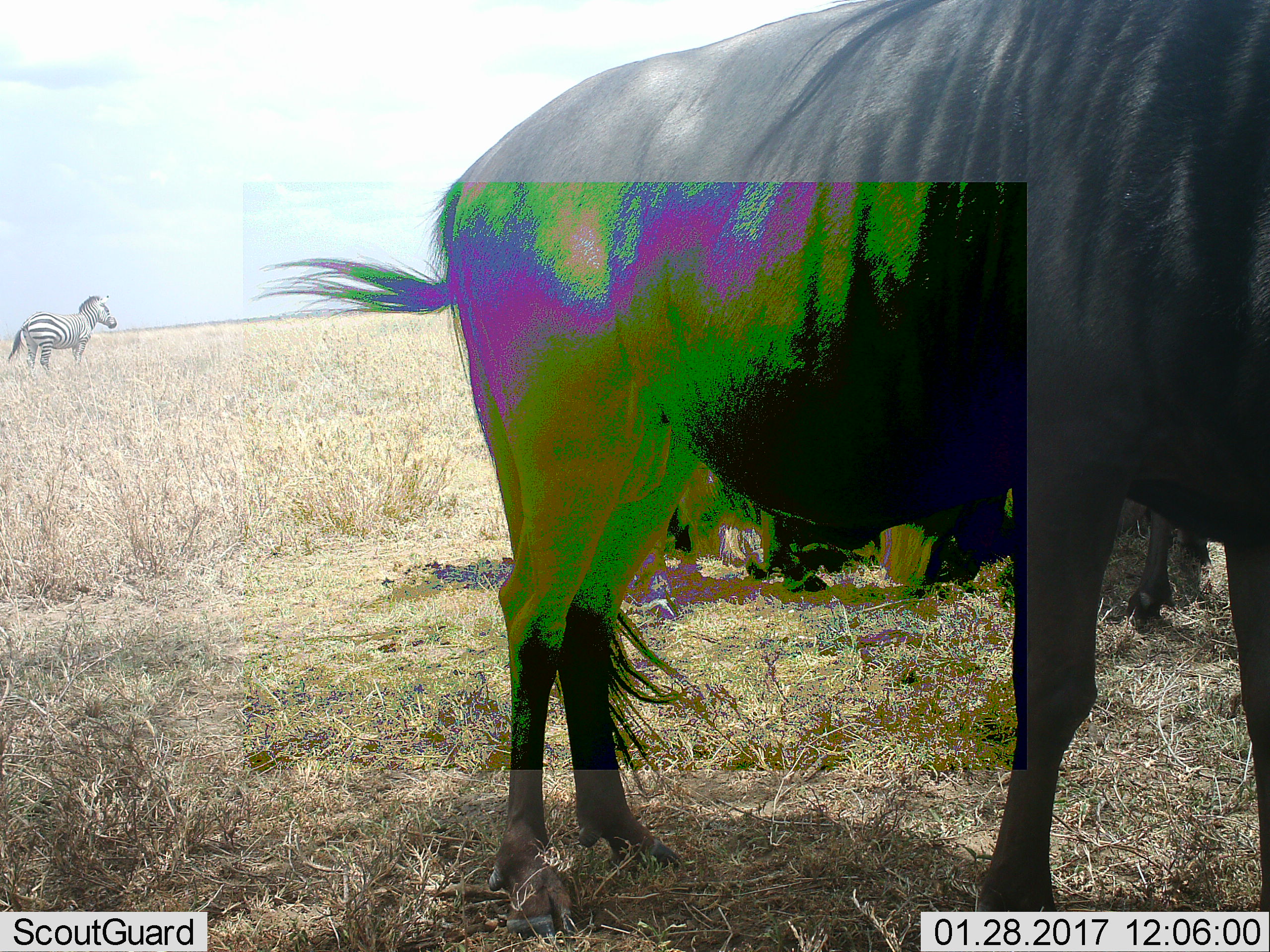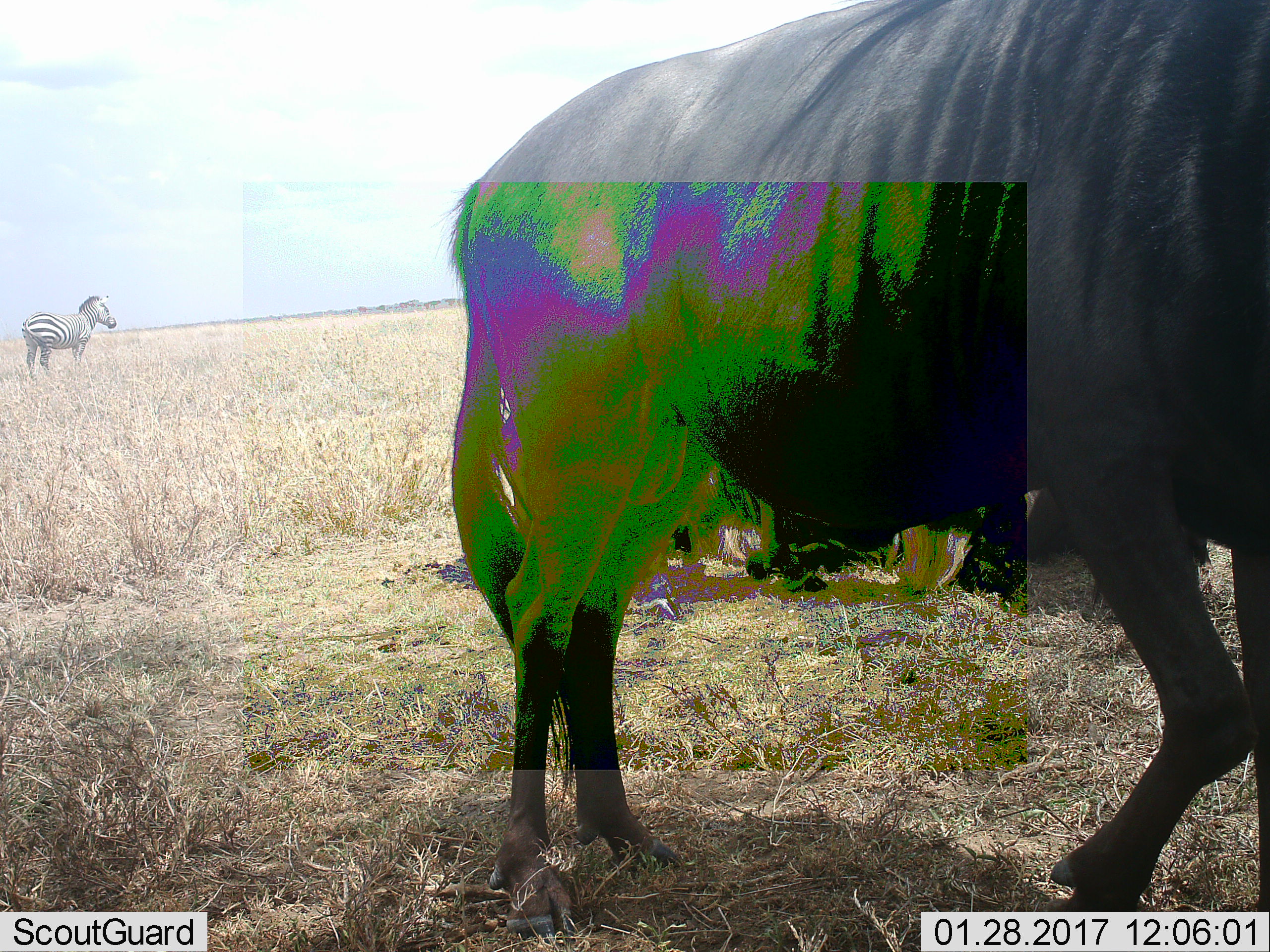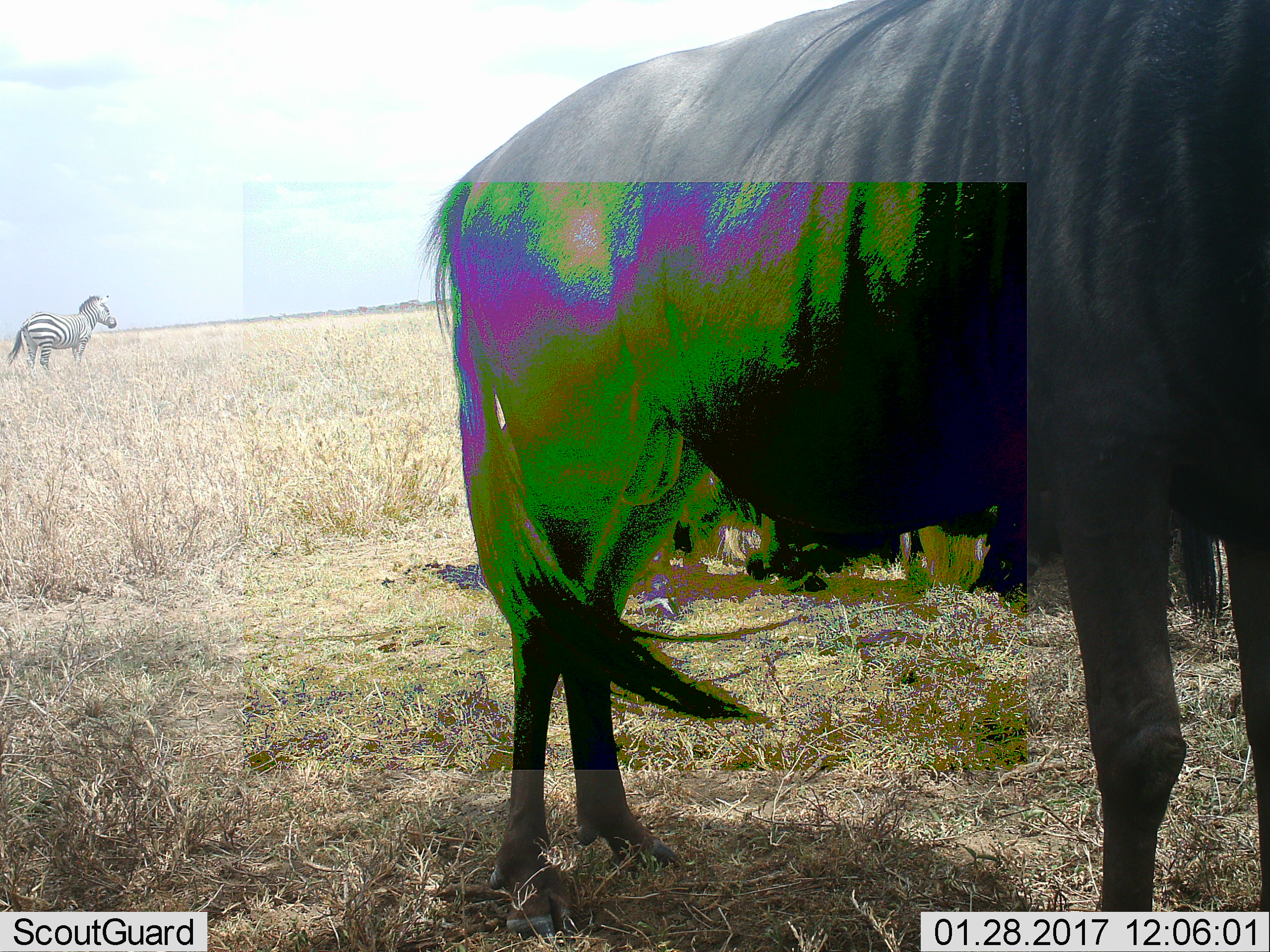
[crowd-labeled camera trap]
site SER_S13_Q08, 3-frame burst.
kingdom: Animalia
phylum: Chordata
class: Mammalia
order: Artiodactyla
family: Bovidae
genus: Connochaetes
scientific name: Connochaetes taurinus taurinus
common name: blue wildebeest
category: wildebeestblue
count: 2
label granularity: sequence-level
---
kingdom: Animalia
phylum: Chordata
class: Mammalia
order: Perissodactyla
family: Equidae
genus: Equus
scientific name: Equus quagga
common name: plains zebra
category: zebraplains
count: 1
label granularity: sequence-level